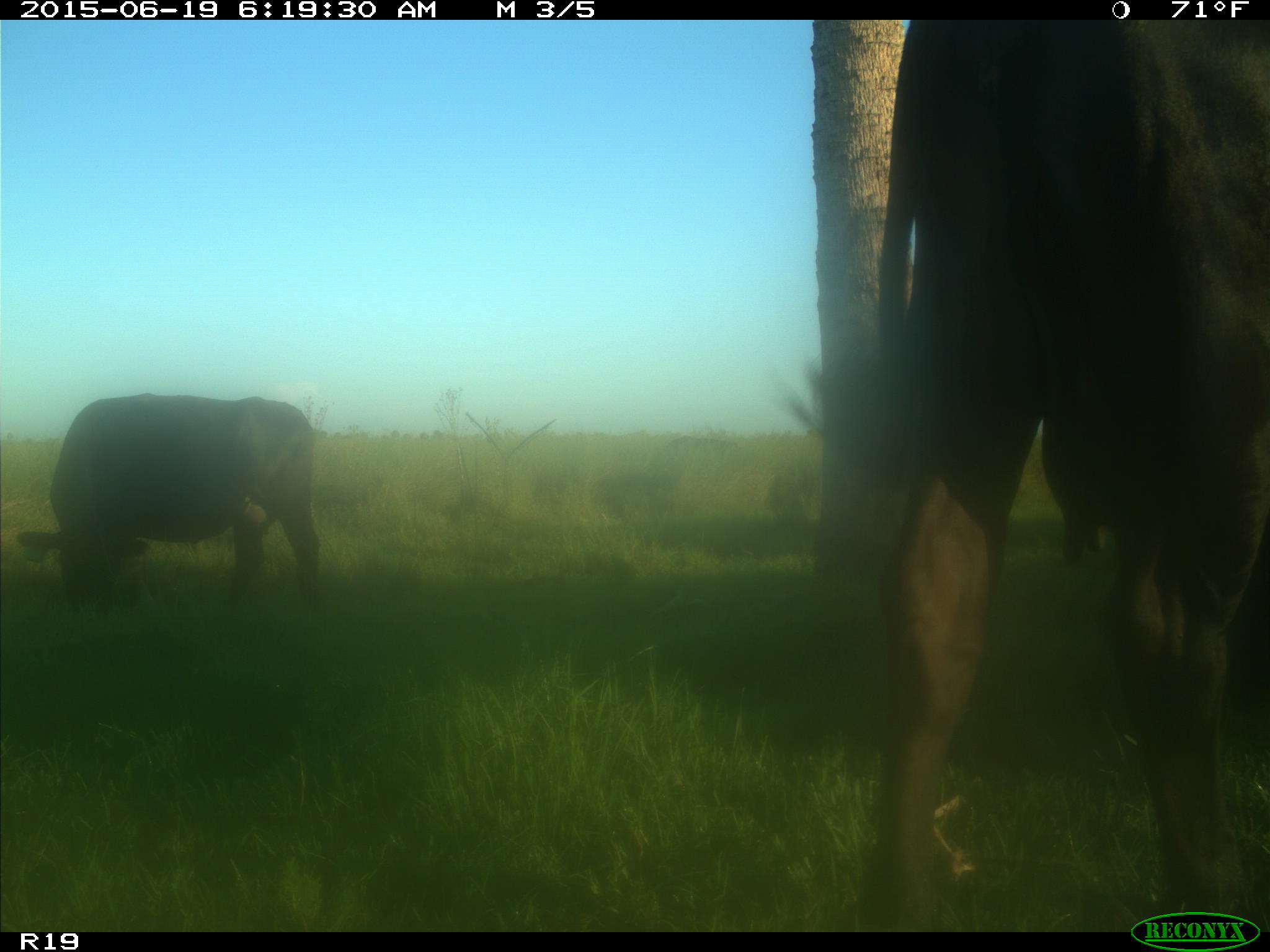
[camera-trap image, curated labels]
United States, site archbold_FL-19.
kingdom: Animalia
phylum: Chordata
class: Mammalia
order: Artiodactyla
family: Bovidae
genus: Bos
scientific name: Bos taurus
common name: domestic cow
Bos taurus (domestic cow).